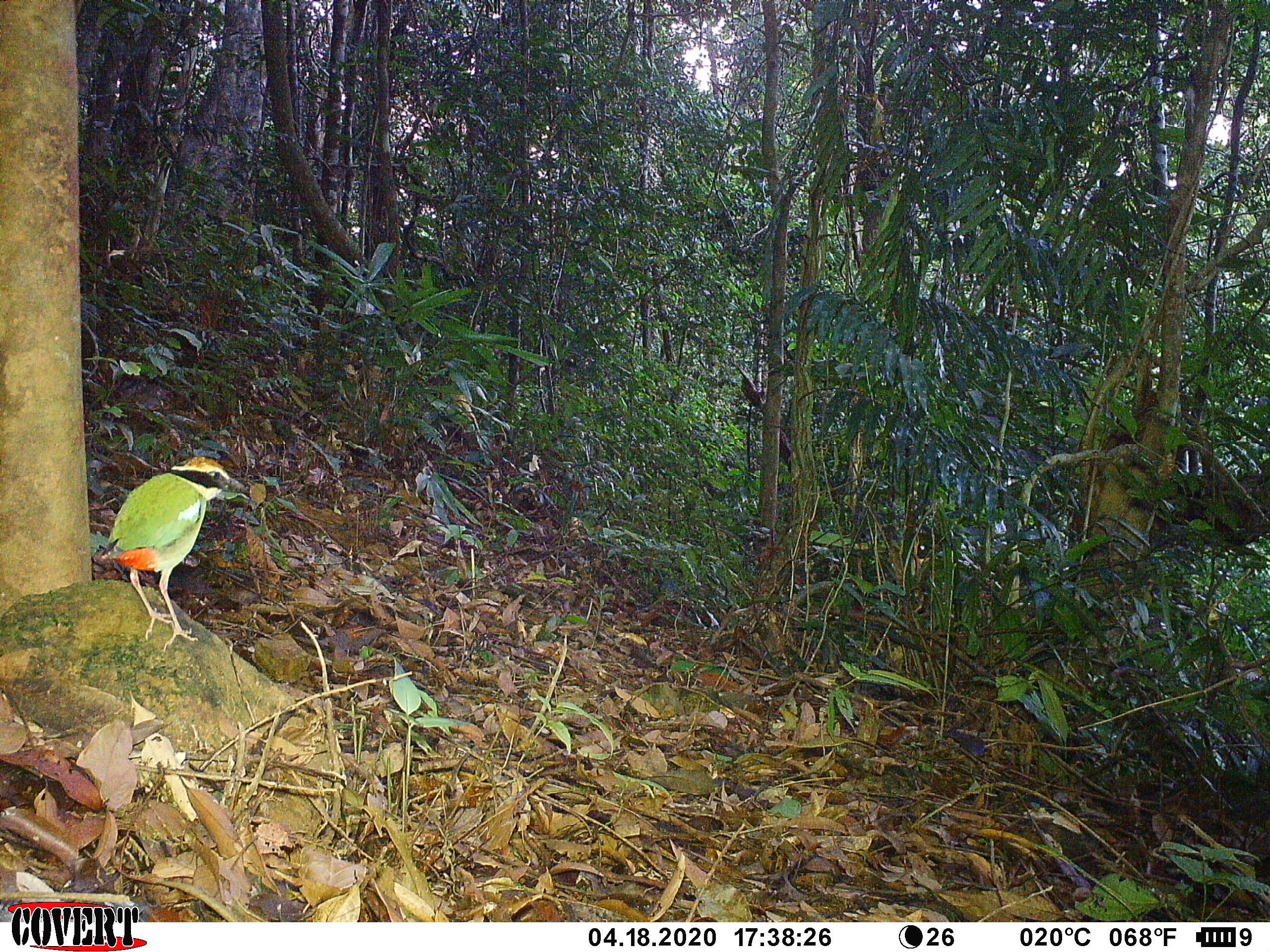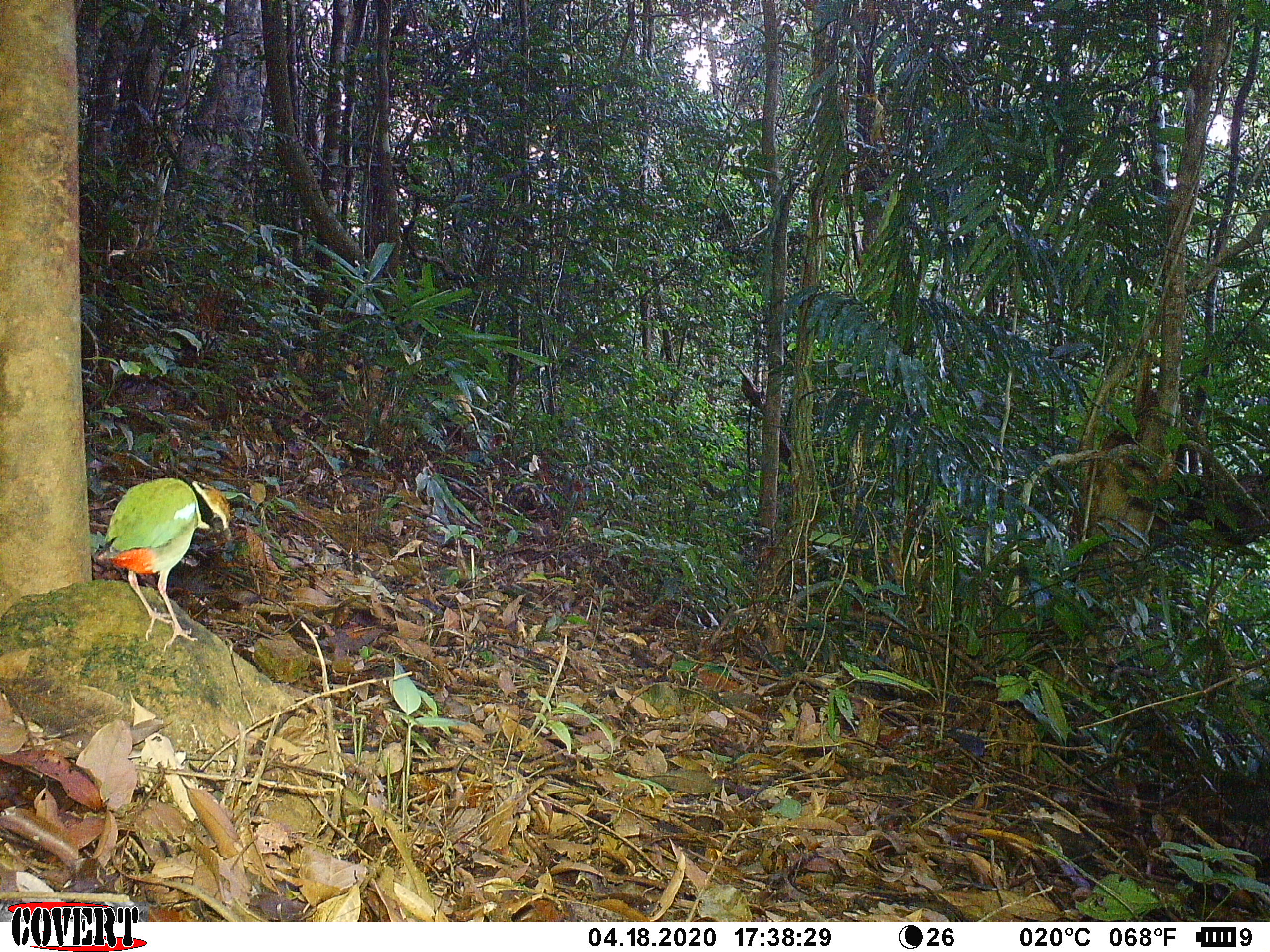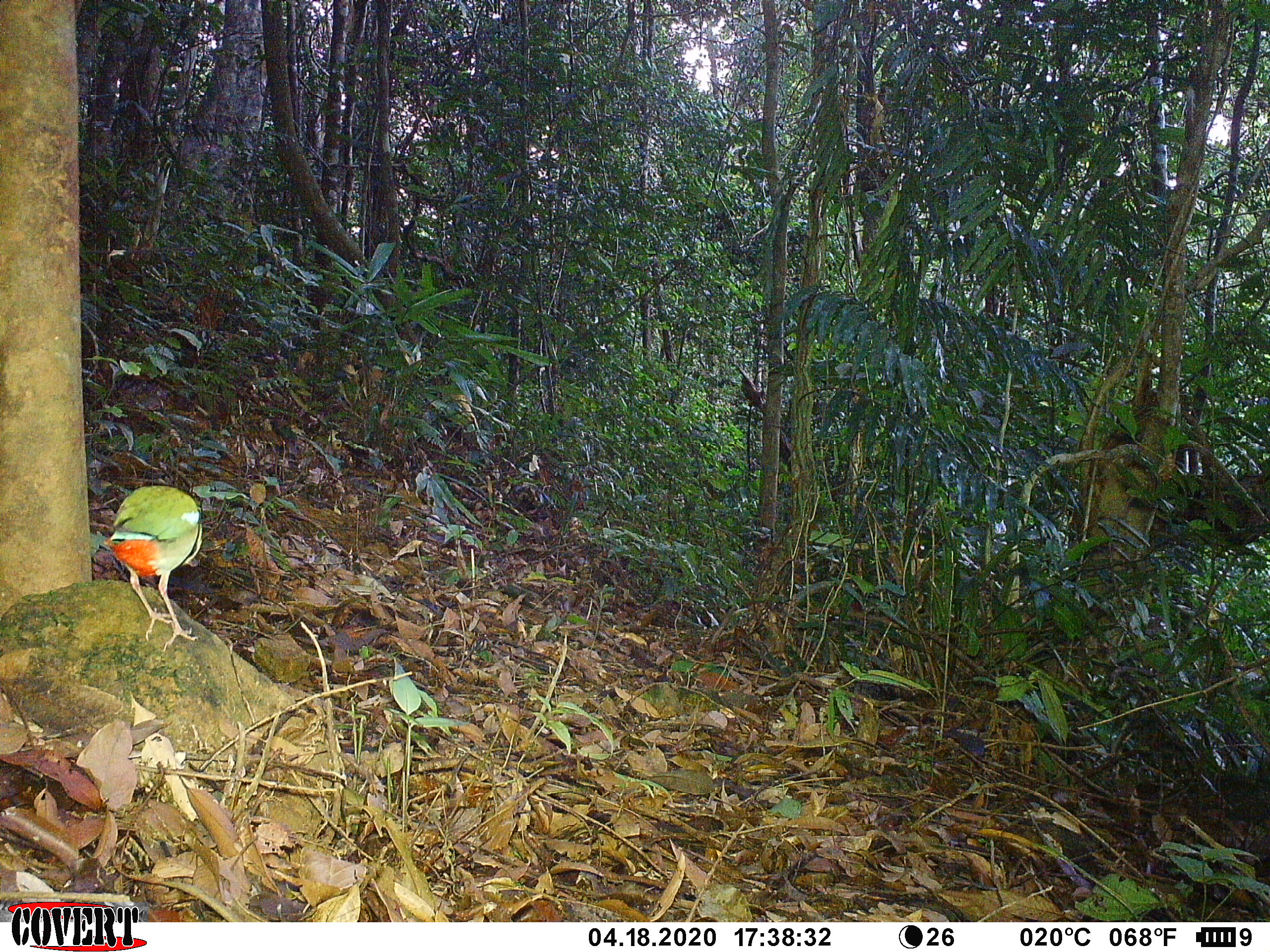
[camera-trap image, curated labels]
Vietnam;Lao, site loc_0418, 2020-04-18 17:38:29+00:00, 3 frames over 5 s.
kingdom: Animalia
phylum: Chordata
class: Aves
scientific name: Aves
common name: bird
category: unidentified bird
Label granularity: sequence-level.